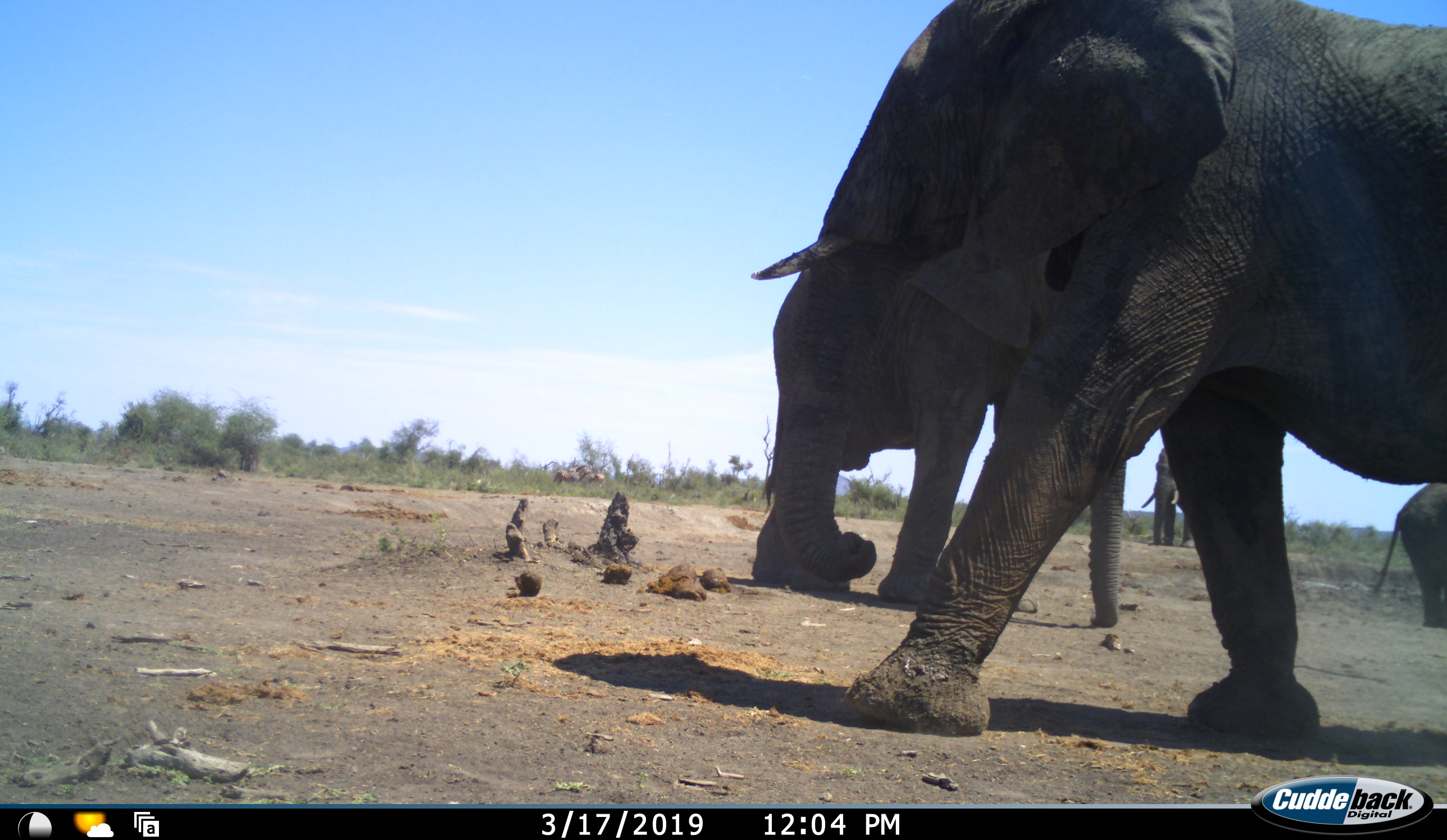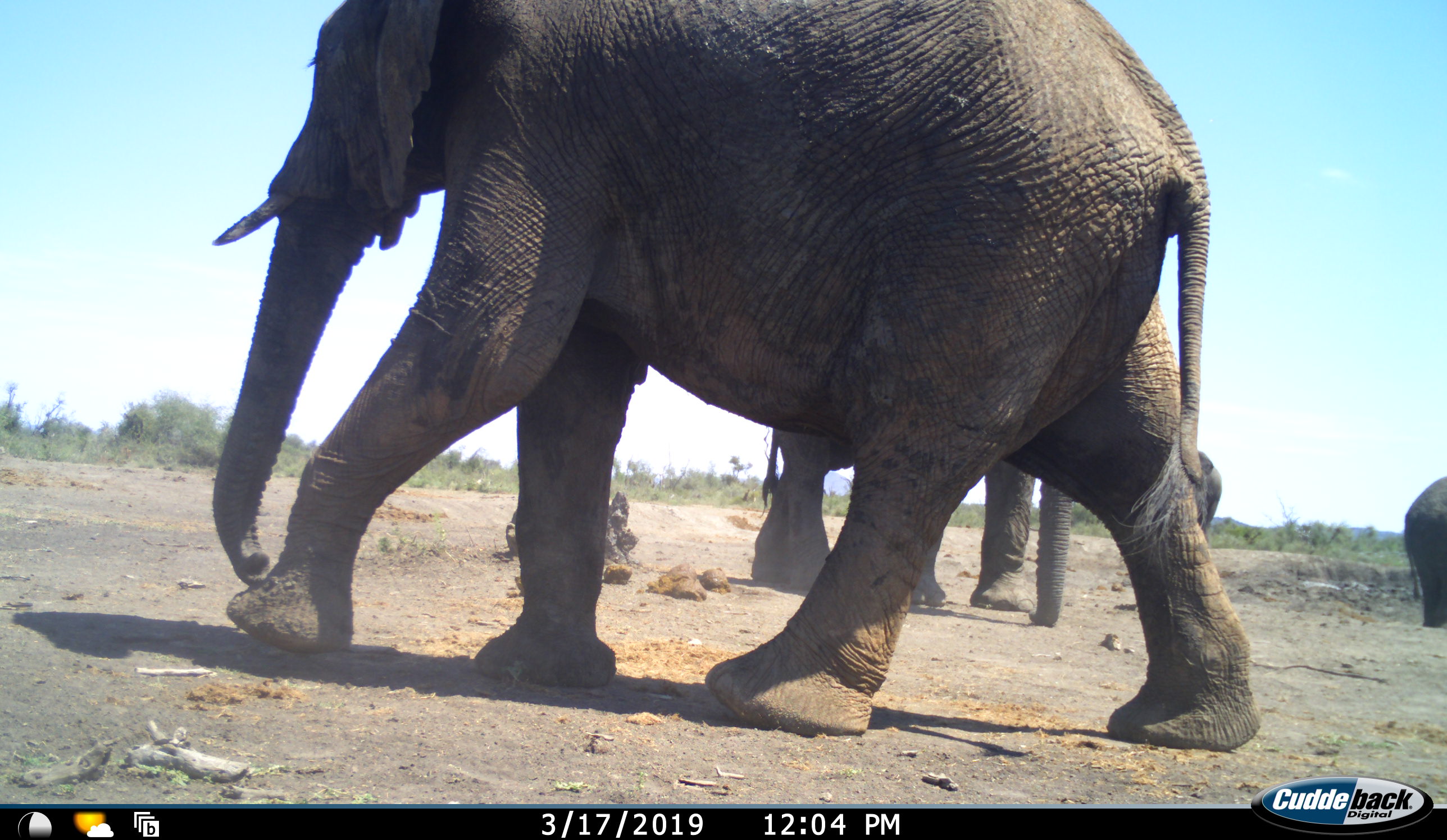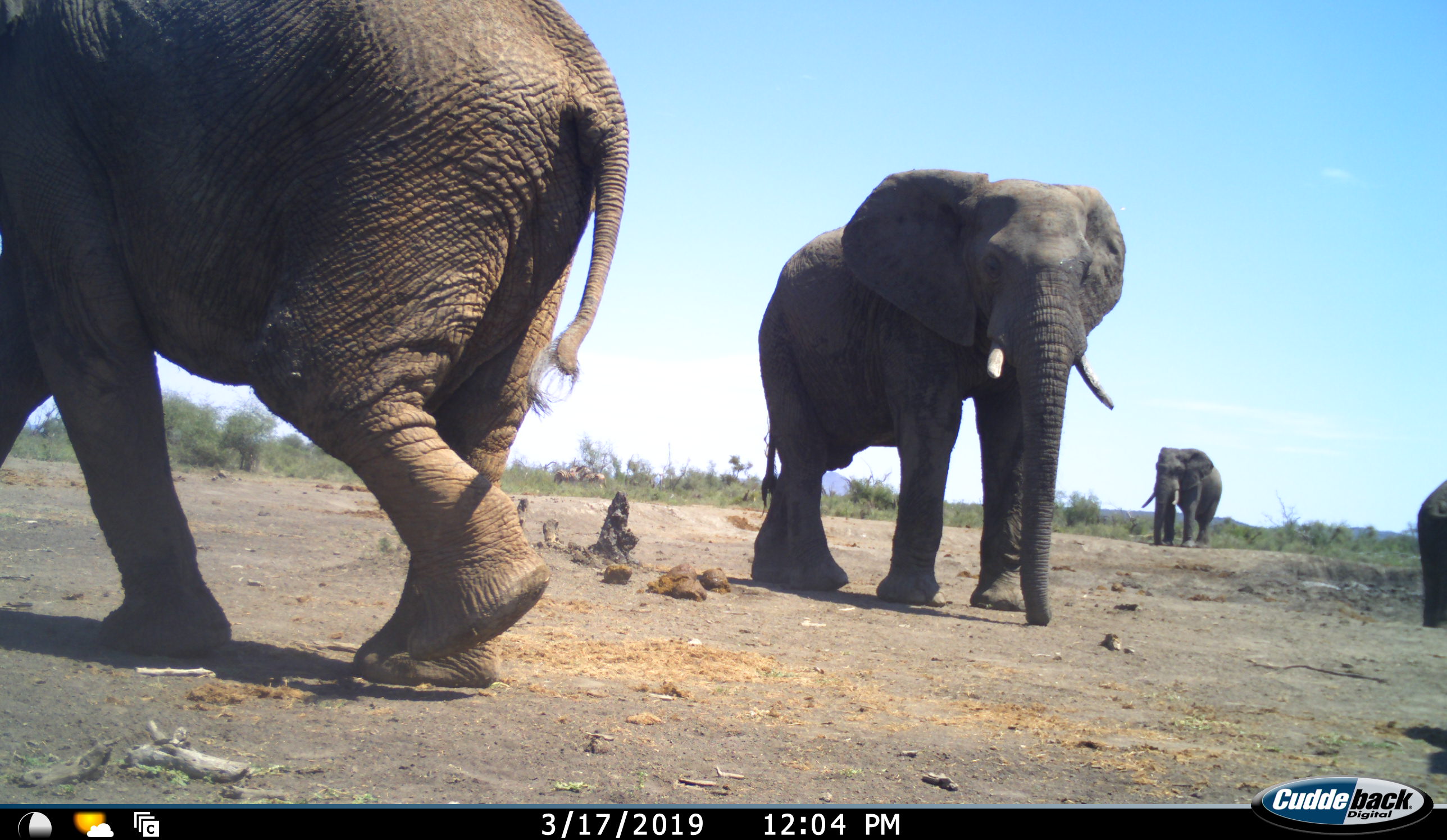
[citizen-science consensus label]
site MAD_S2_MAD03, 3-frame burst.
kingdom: Animalia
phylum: Chordata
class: Mammalia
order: Proboscidea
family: Elephantidae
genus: Loxodonta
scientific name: Loxodonta africana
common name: african bush elephant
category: elephant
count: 4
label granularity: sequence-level